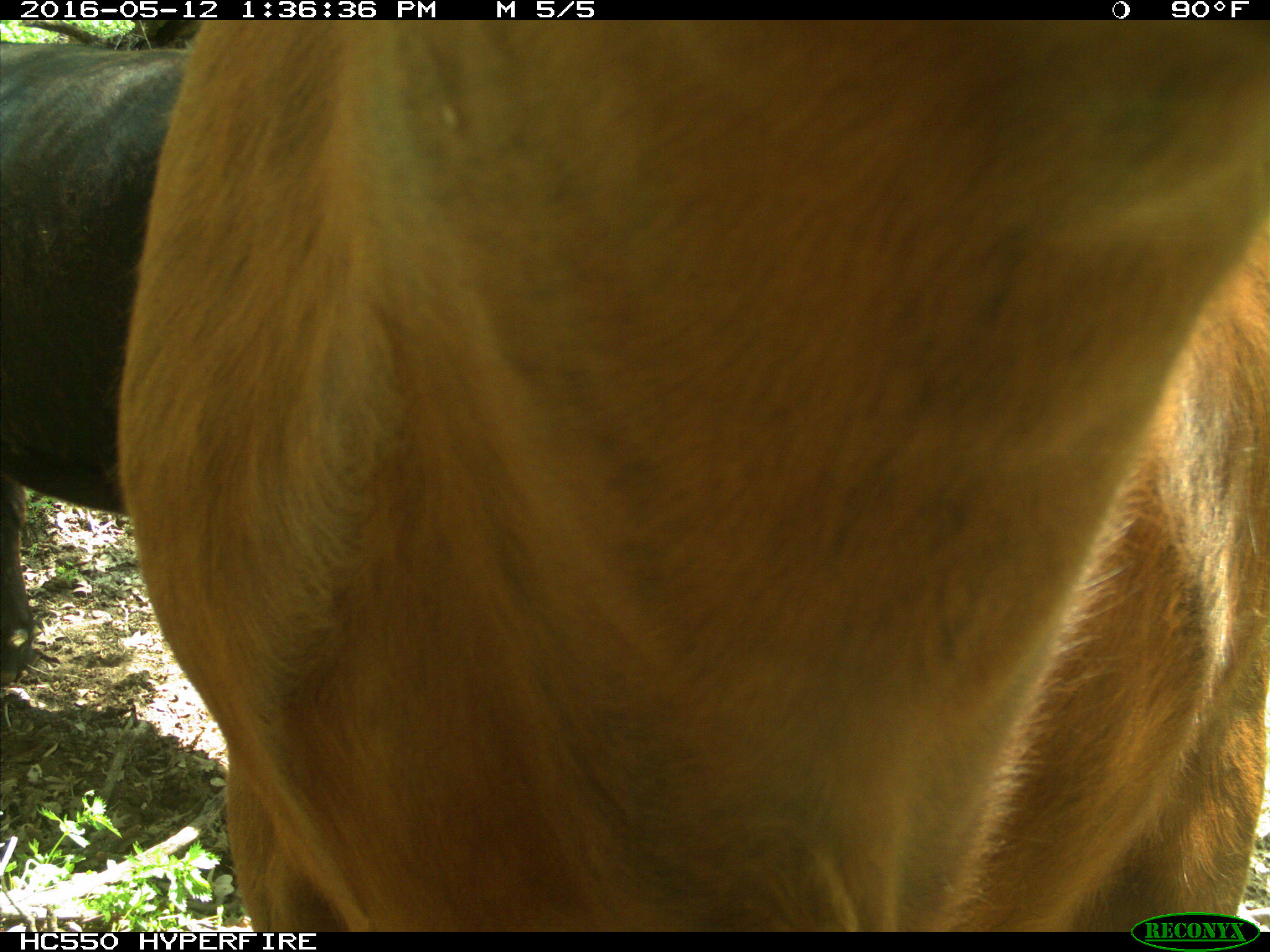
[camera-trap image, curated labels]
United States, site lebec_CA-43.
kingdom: Animalia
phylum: Chordata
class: Mammalia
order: Artiodactyla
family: Bovidae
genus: Bos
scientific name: Bos taurus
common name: domestic cow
Bos taurus (domestic cow).